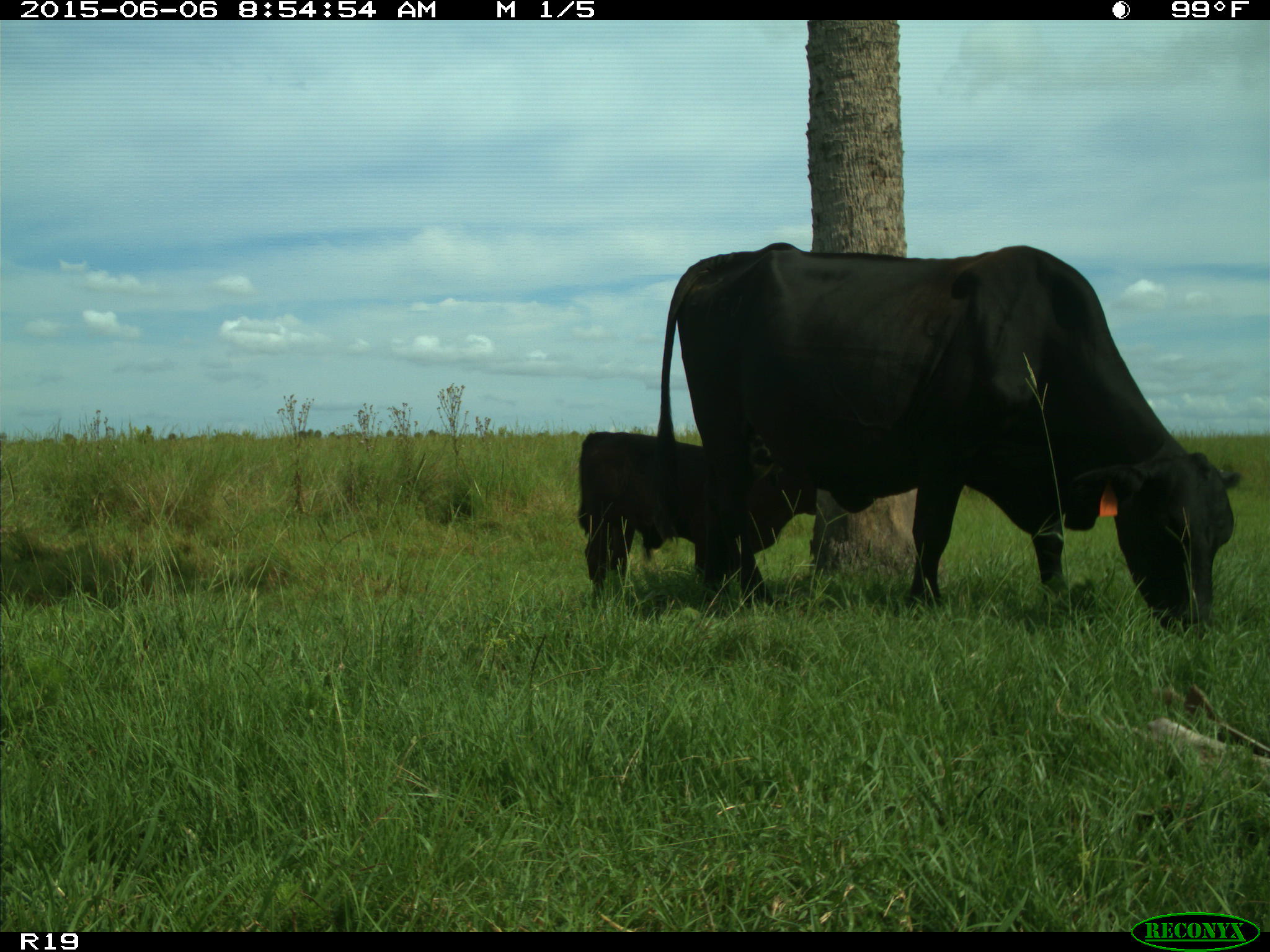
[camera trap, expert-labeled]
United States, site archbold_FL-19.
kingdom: Animalia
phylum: Chordata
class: Mammalia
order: Artiodactyla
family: Bovidae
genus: Bos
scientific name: Bos taurus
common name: domestic cow